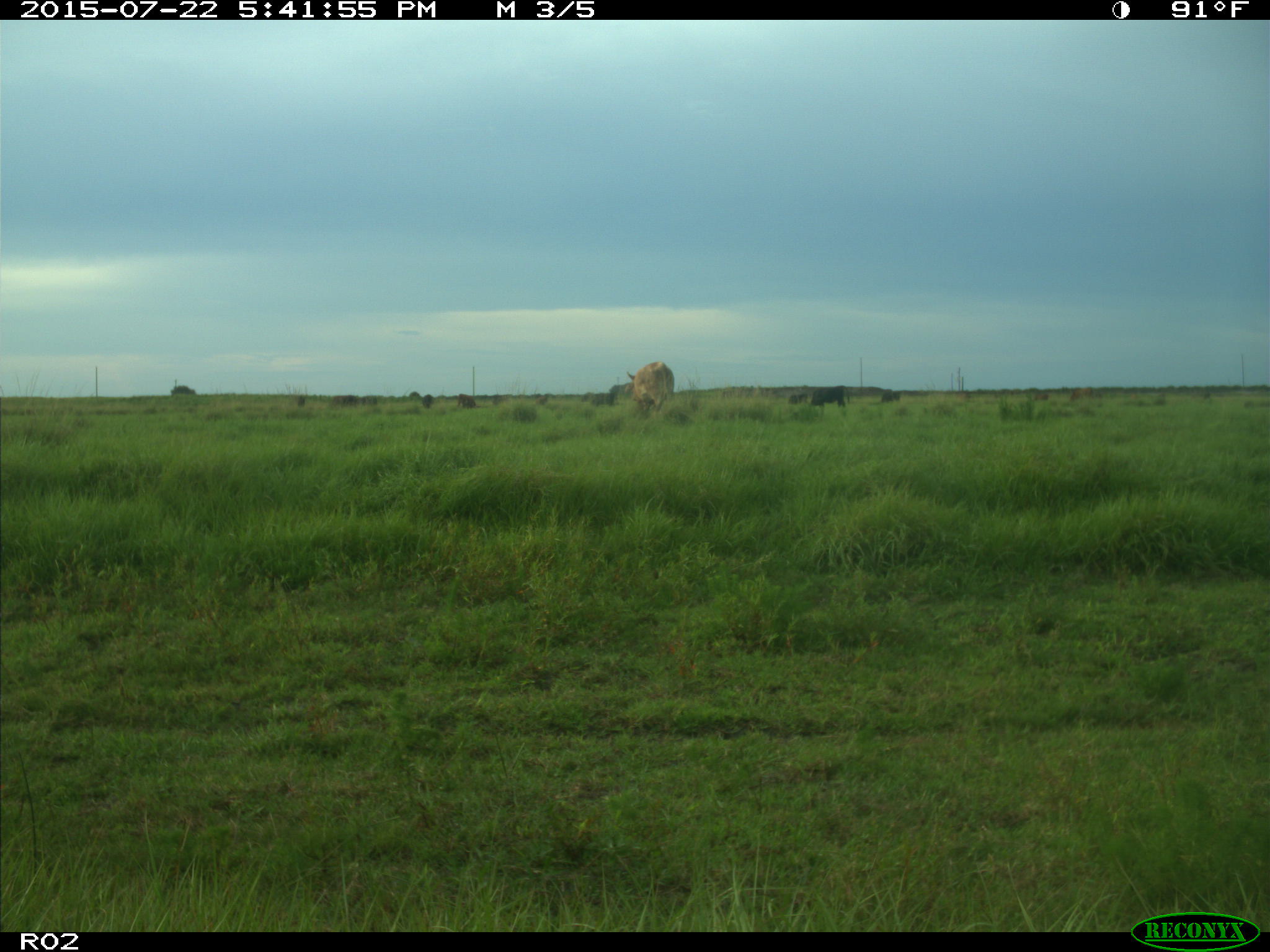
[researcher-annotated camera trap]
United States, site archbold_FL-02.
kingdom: Animalia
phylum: Chordata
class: Mammalia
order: Artiodactyla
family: Bovidae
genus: Bos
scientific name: Bos taurus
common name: domestic cow